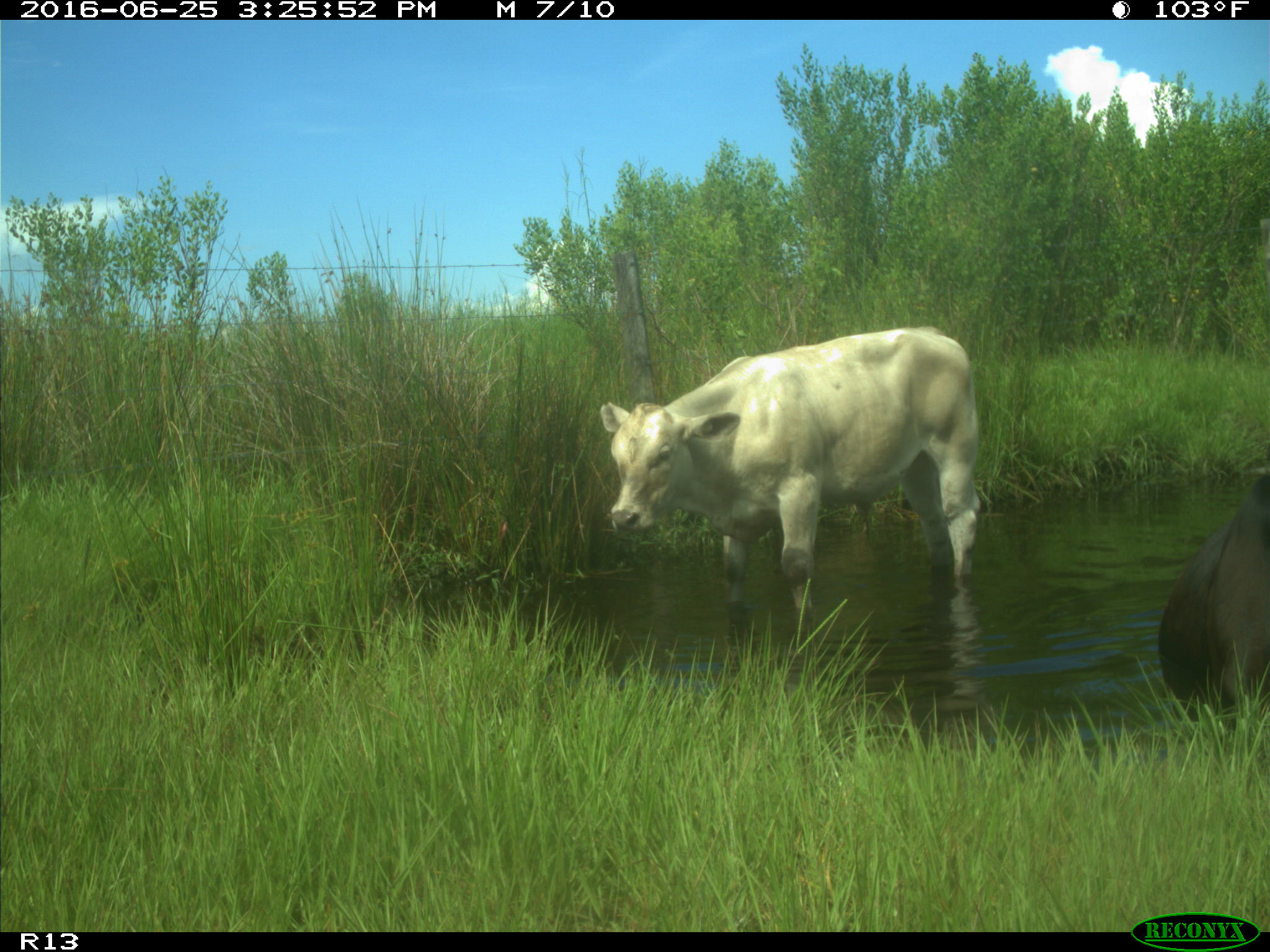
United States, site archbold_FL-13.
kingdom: Animalia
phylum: Chordata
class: Mammalia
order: Artiodactyla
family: Bovidae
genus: Bos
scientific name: Bos taurus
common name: domestic cow